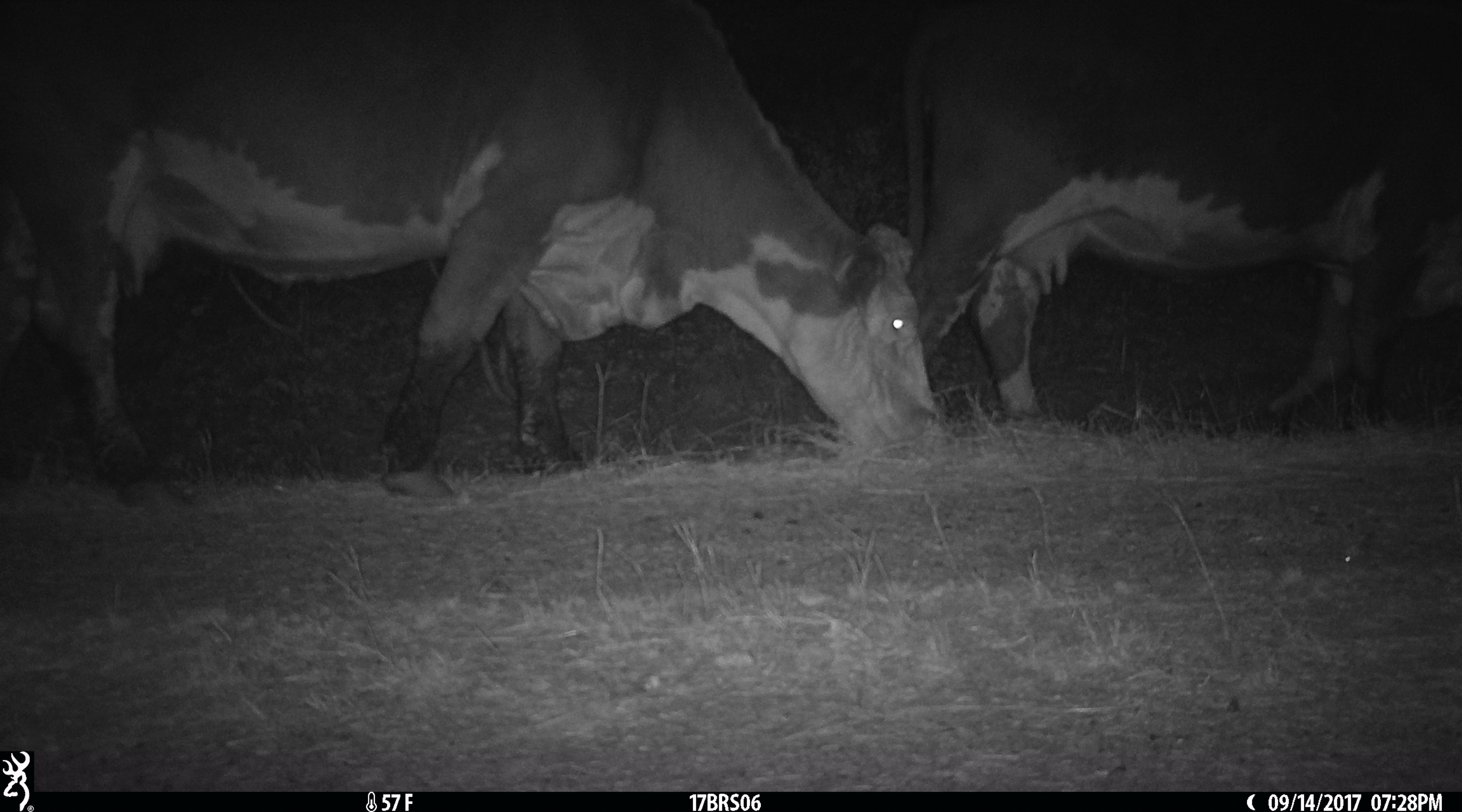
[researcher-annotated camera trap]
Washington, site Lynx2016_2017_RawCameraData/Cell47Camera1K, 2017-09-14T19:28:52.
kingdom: Animalia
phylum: Chordata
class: Mammalia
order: Artiodactyla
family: Bovidae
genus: Bos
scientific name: Bos taurus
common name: domestic cattle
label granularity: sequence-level